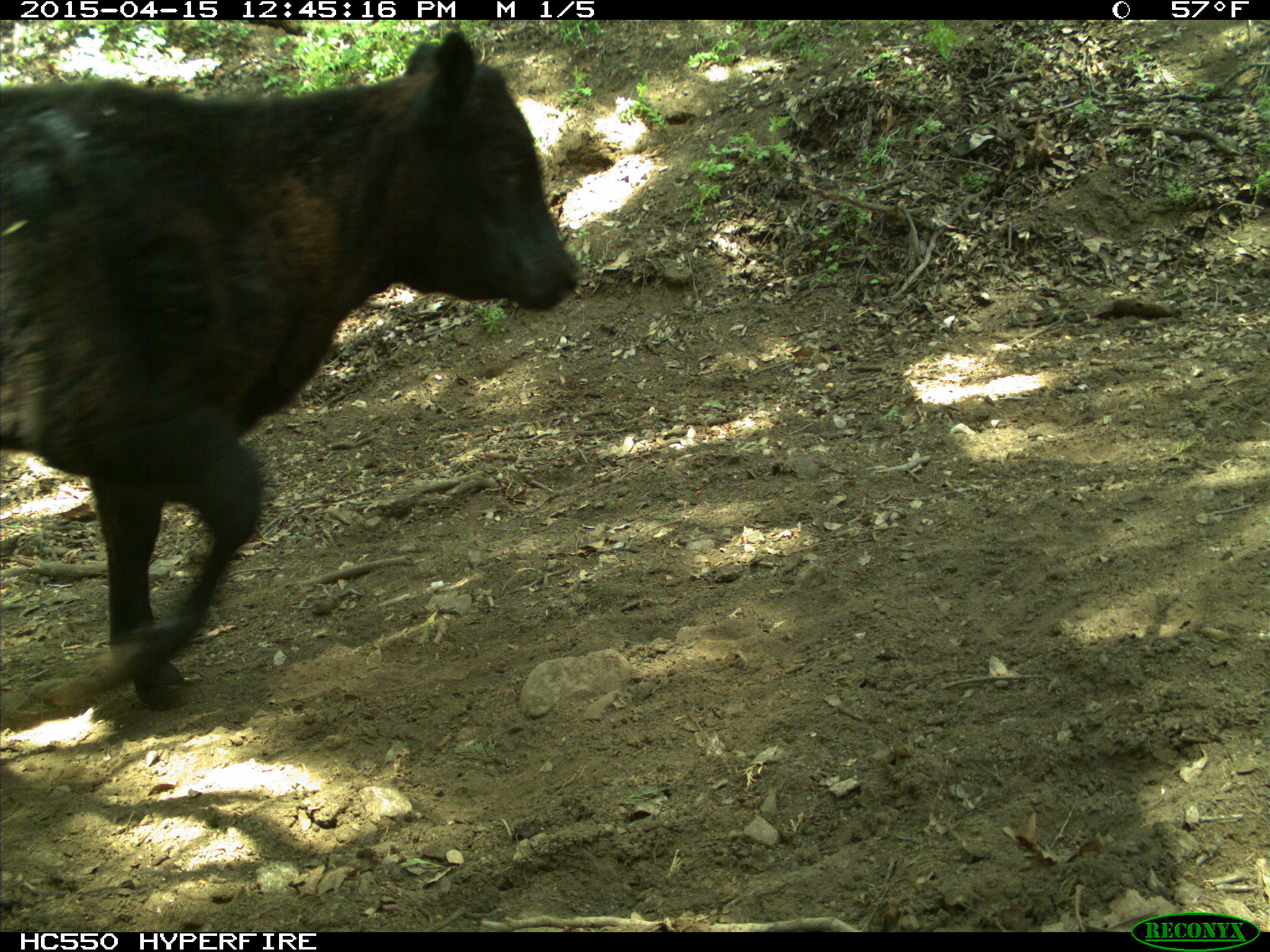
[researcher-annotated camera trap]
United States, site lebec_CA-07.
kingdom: Animalia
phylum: Chordata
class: Mammalia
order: Artiodactyla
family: Bovidae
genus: Bos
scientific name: Bos taurus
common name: domestic cow